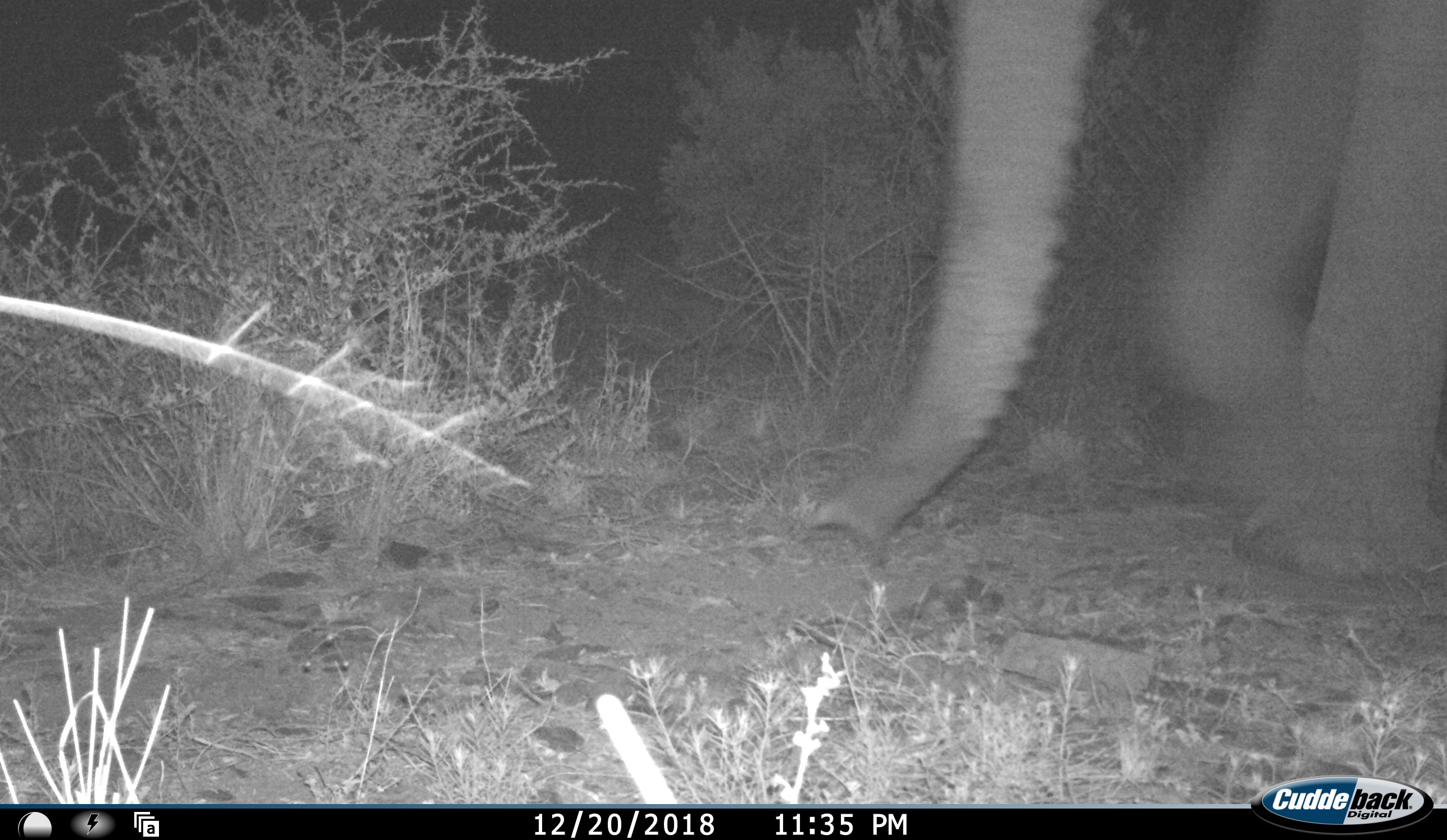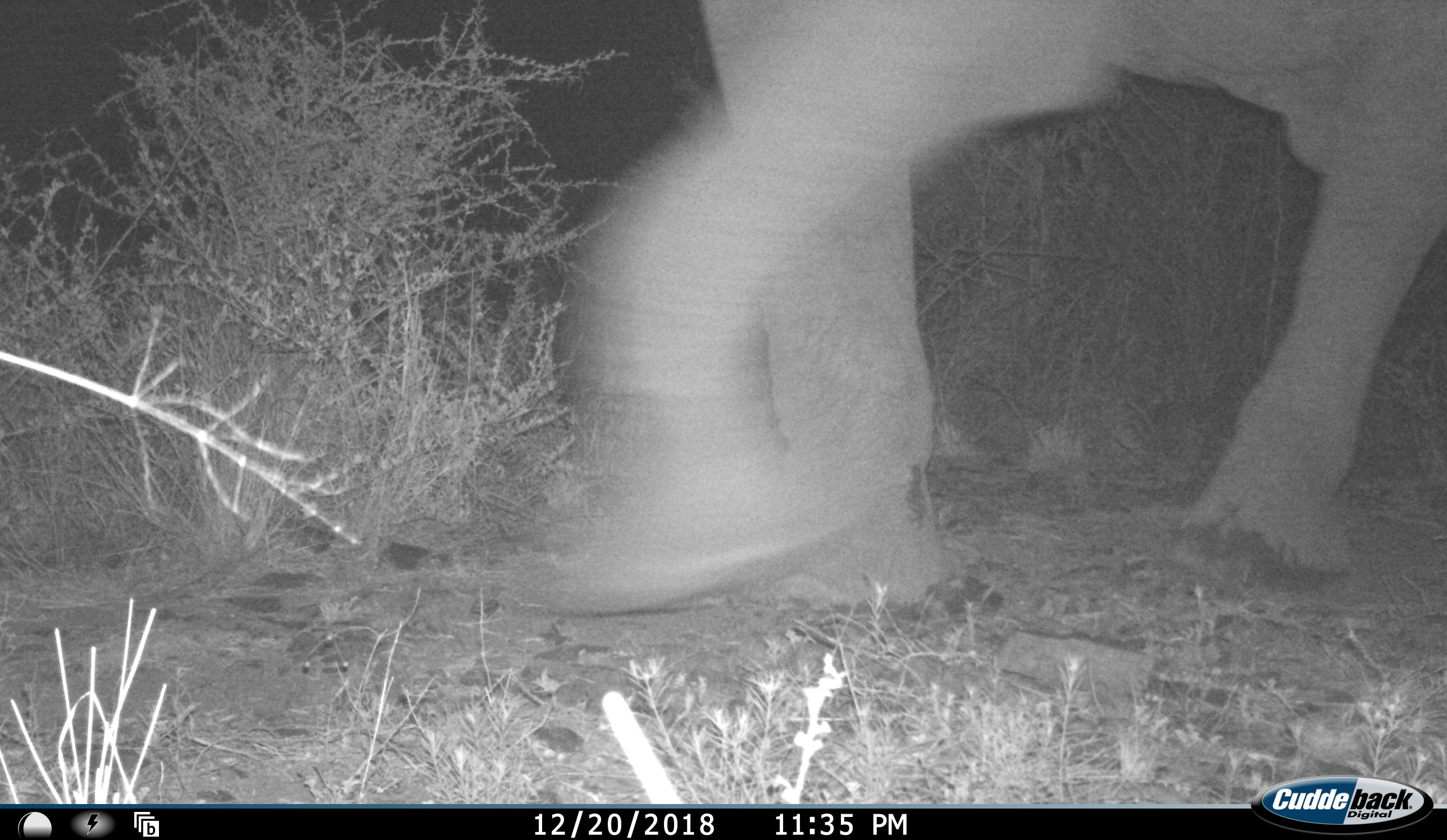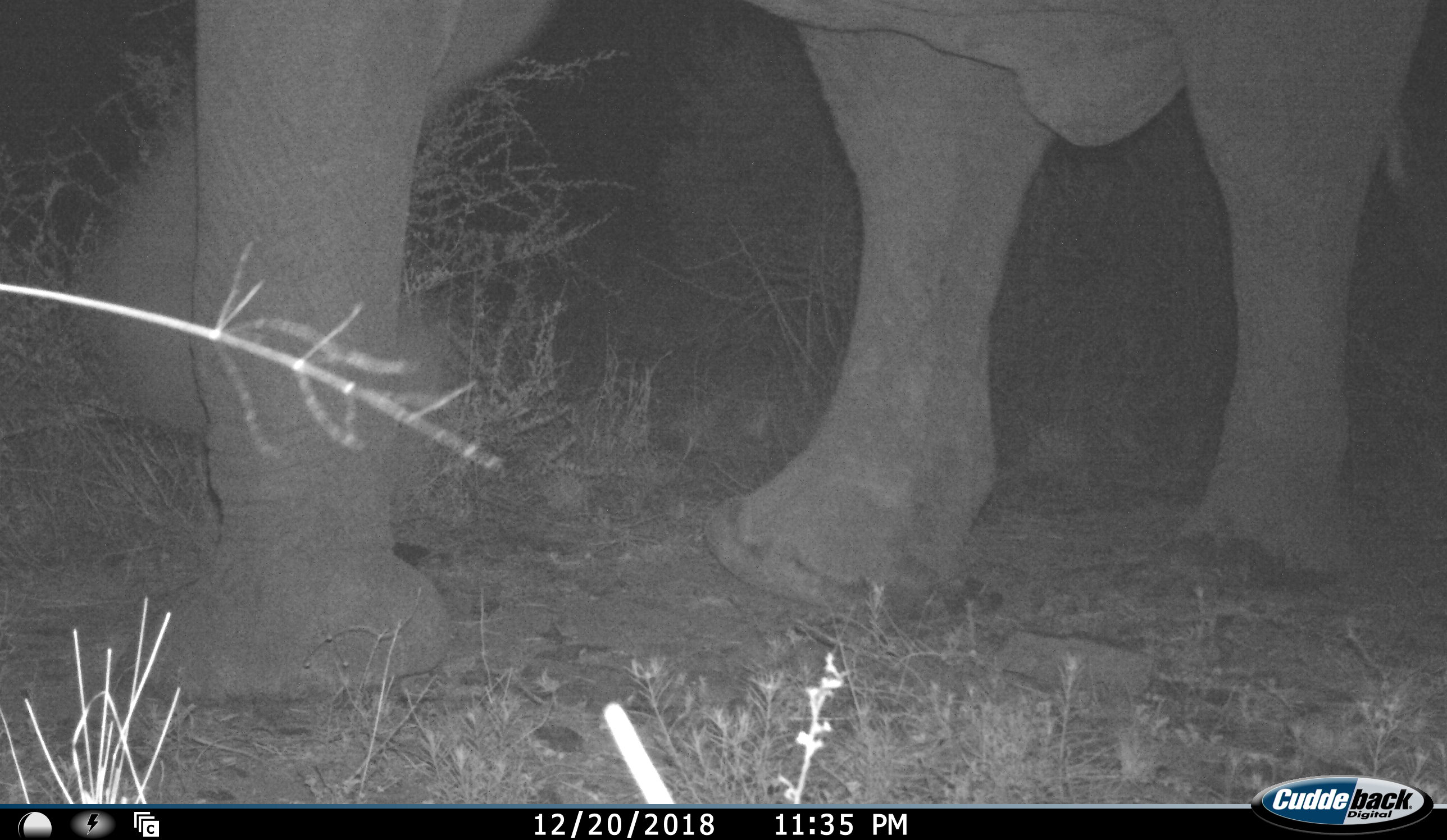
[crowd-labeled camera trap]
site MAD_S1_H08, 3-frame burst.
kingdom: Animalia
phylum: Chordata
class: Mammalia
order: Proboscidea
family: Elephantidae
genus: Loxodonta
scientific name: Loxodonta africana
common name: african bush elephant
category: elephant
Elephant (african bush elephant) (Loxodonta africana), count 1. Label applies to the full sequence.